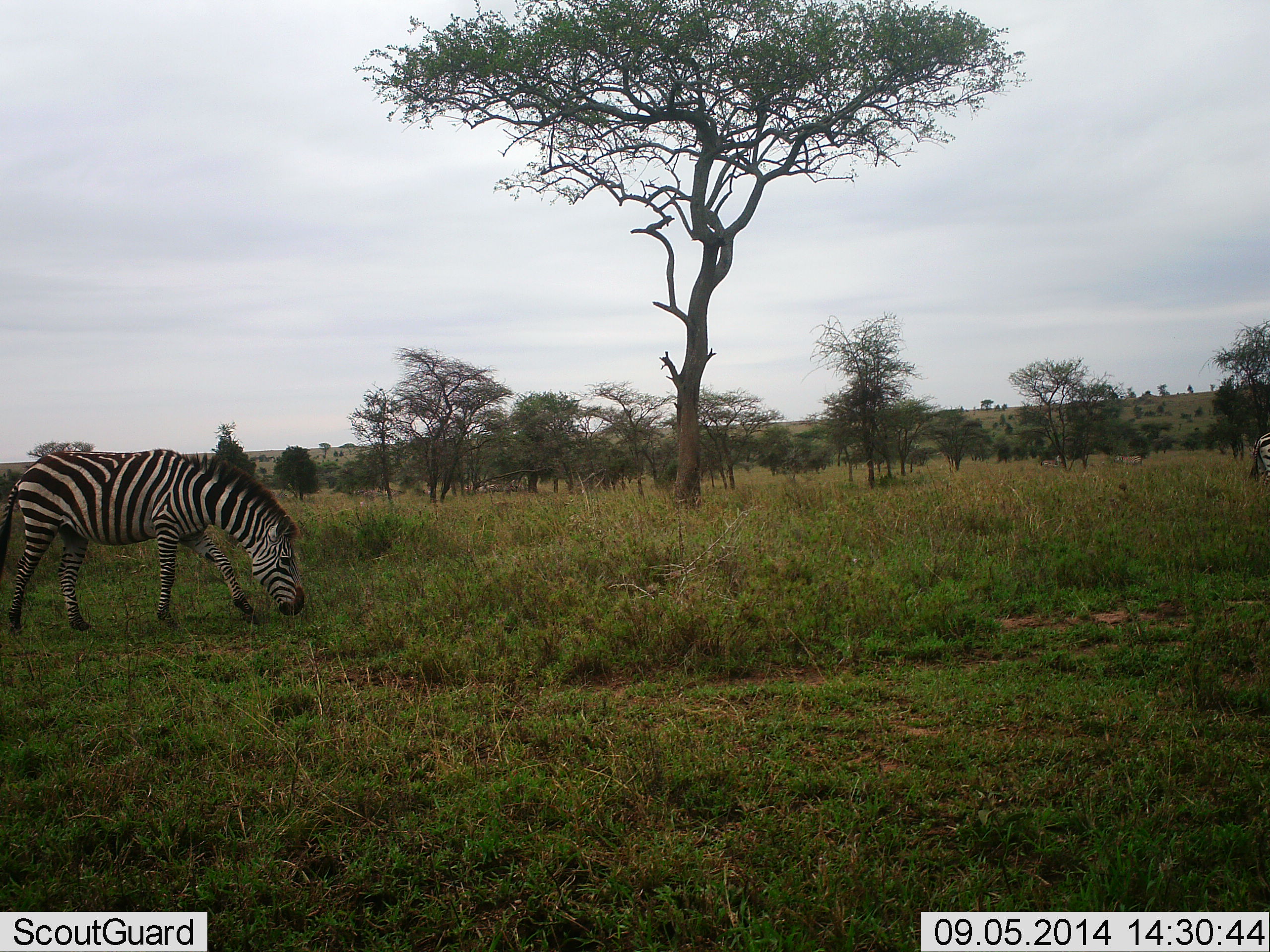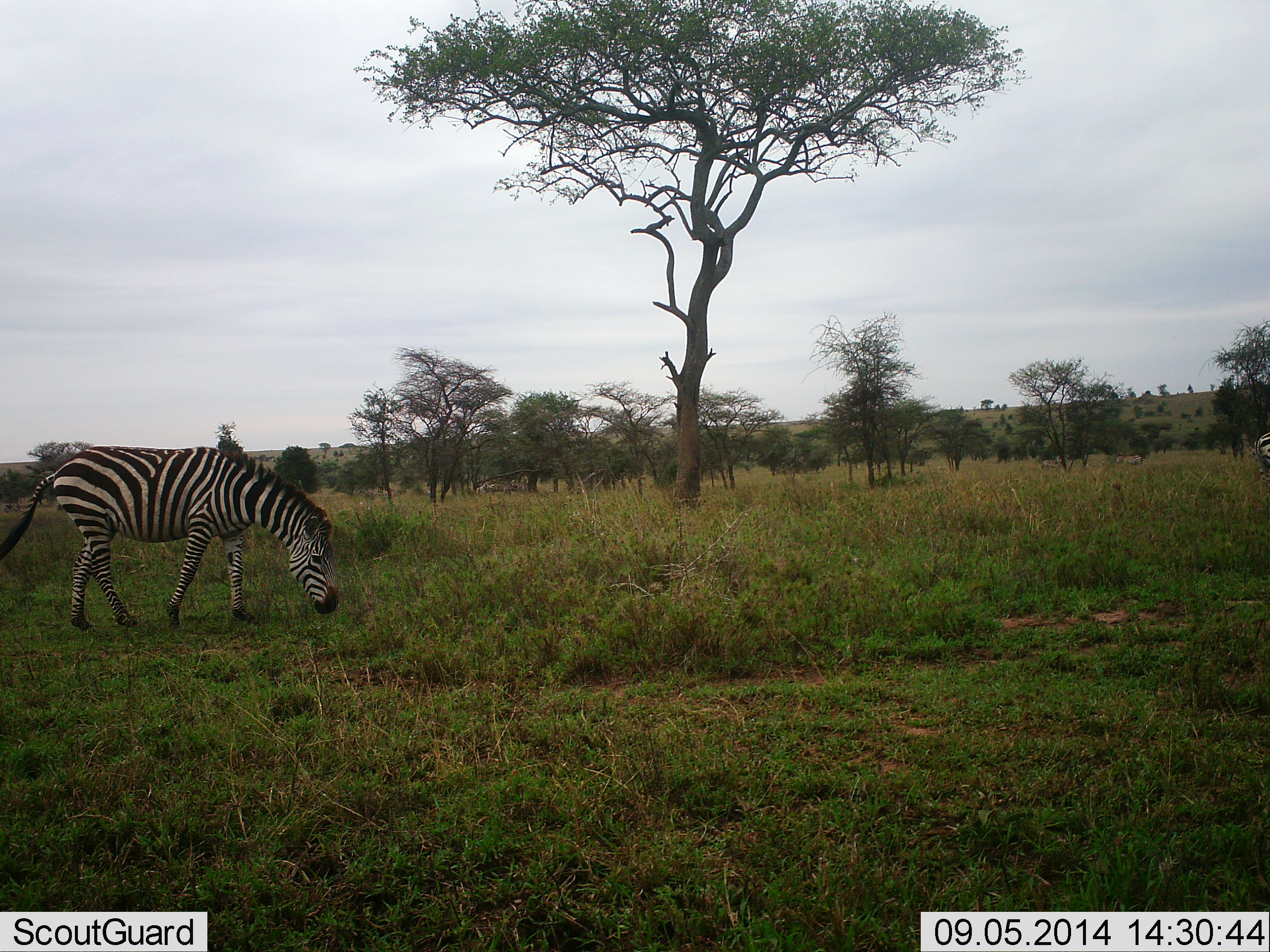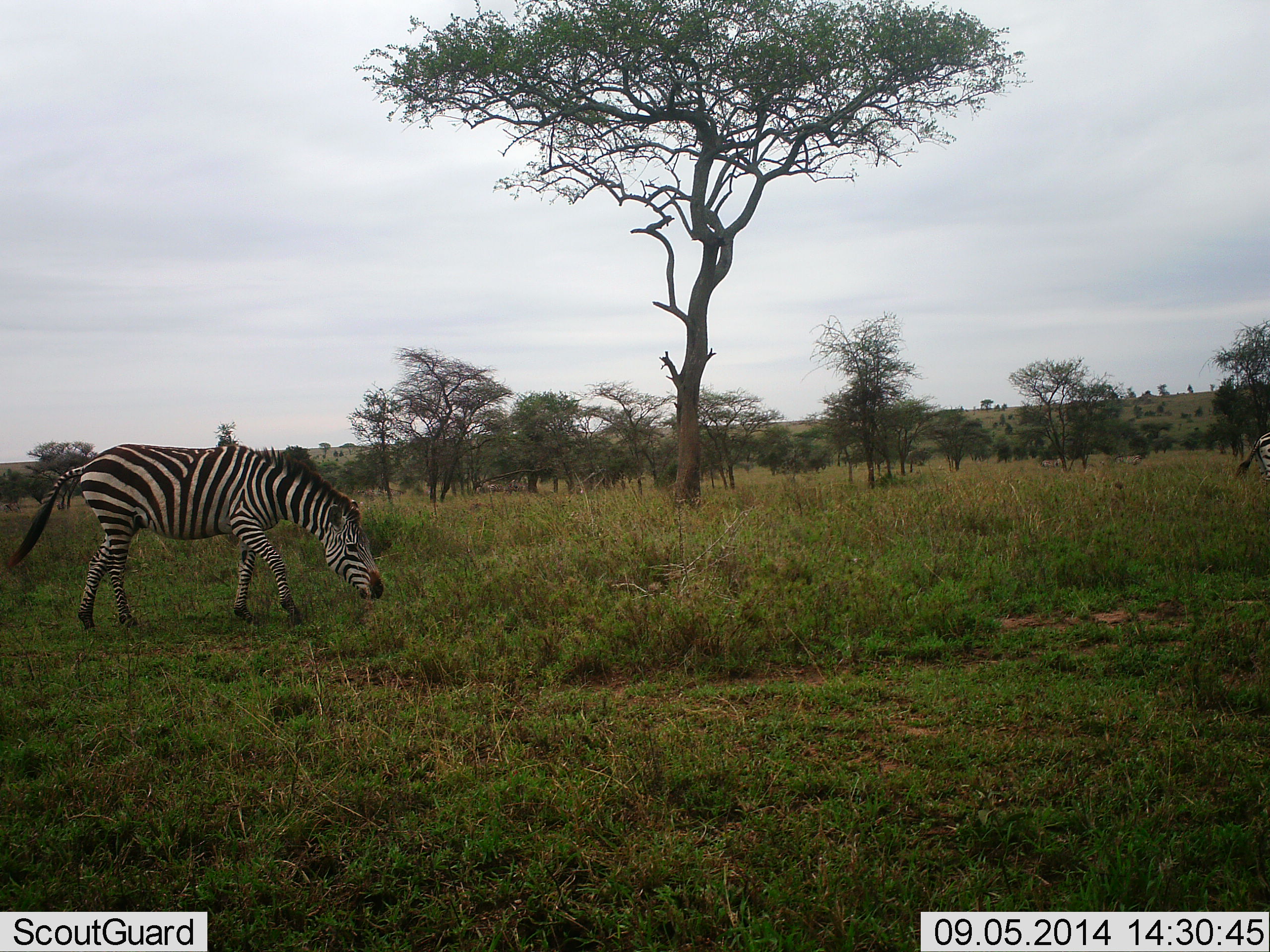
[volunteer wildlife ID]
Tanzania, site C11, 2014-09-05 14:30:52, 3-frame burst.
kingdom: Animalia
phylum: Chordata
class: Mammalia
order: Perissodactyla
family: Equidae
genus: Equus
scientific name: Equus quagga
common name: plains zebra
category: zebra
Zebra (plains zebra) (Equus quagga), count 1. Behavior (volunteer vote fractions): standing 30%, resting 0%, moving 40%, interacting 0%. Young present (vote fraction): 0%. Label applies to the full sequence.